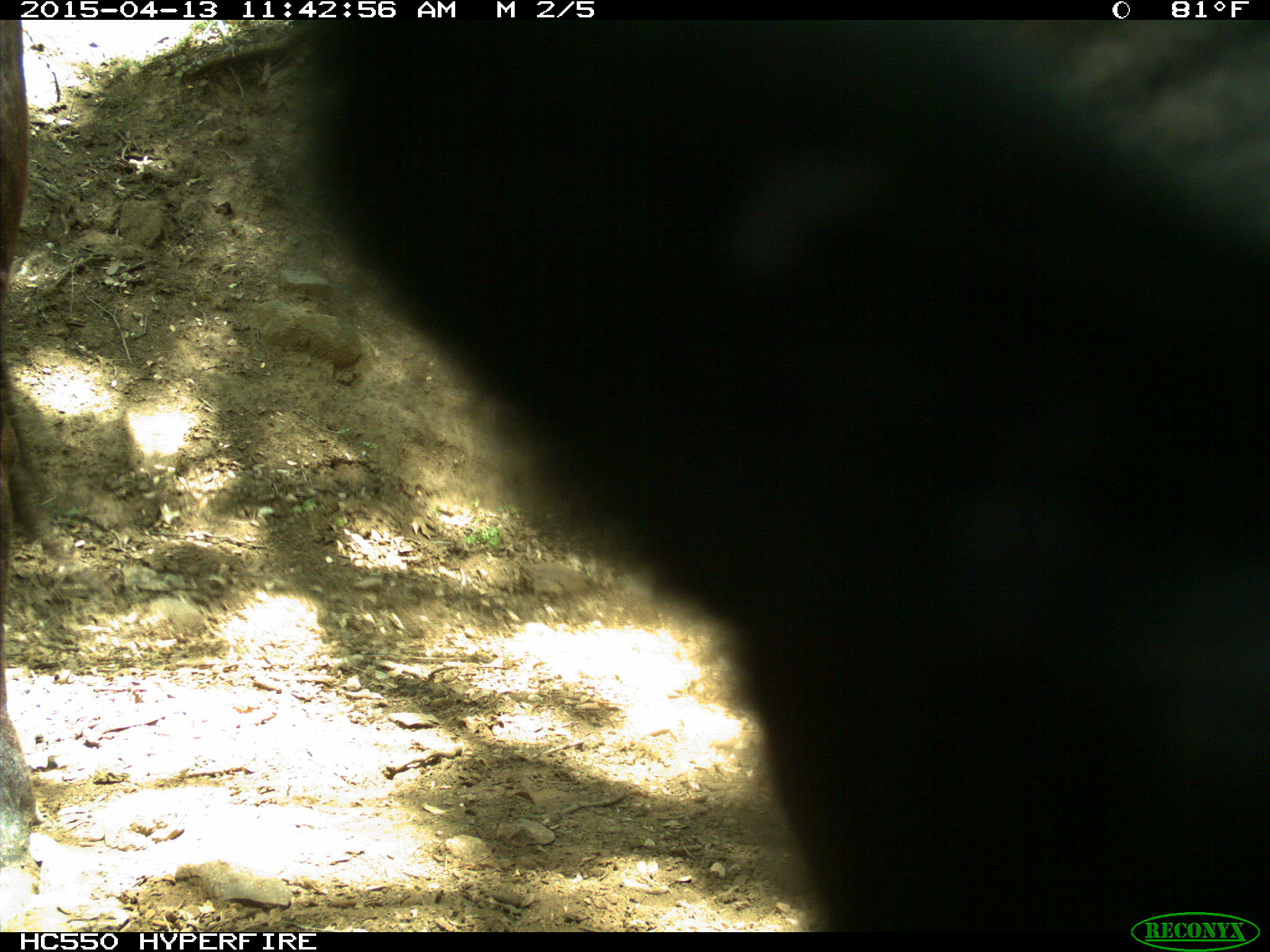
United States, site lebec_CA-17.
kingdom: Animalia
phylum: Chordata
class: Mammalia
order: Artiodactyla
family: Bovidae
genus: Bos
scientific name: Bos taurus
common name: domestic cow